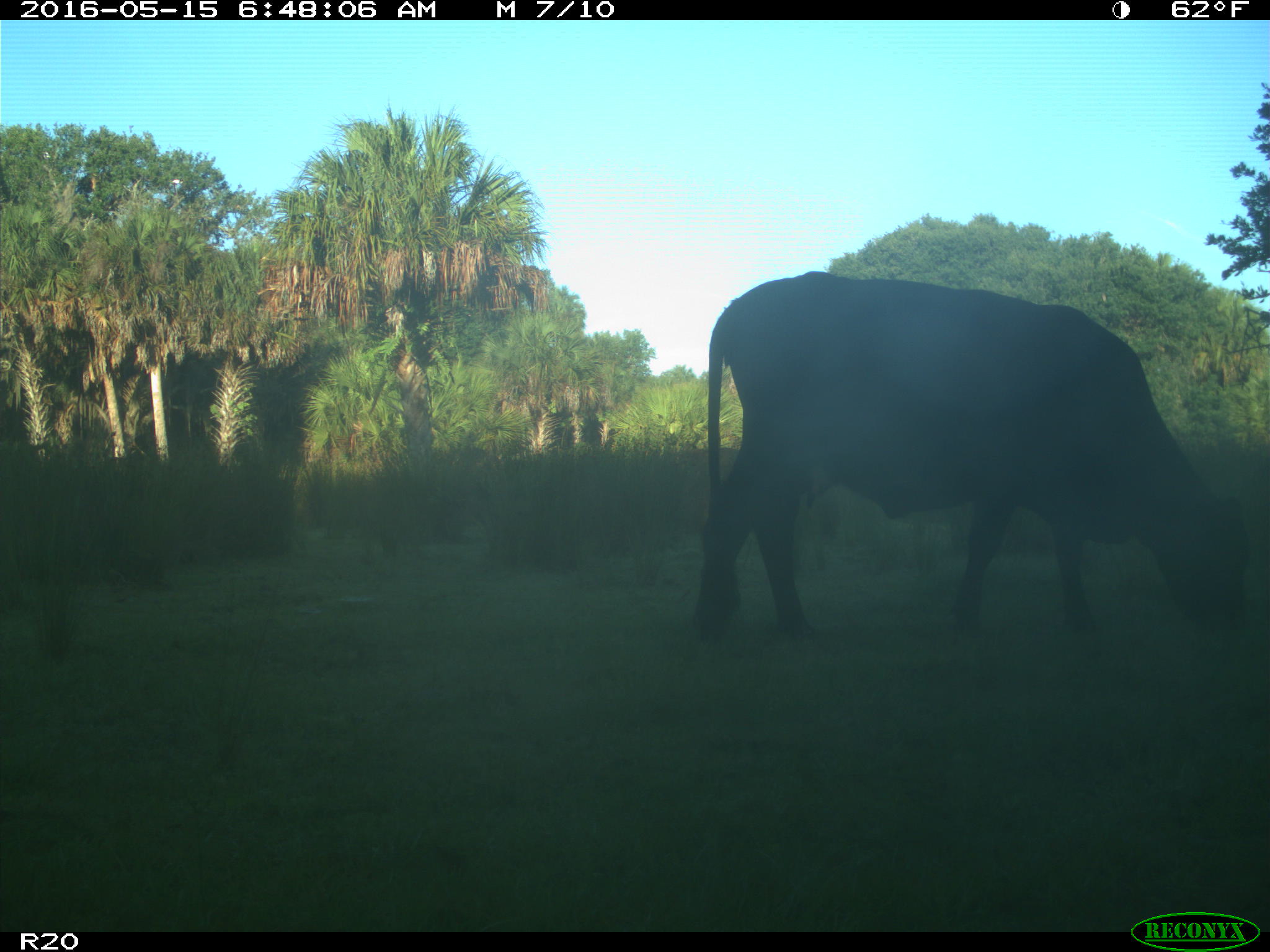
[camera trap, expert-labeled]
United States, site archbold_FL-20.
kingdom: Animalia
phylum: Chordata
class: Mammalia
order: Artiodactyla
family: Bovidae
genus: Bos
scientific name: Bos taurus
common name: domestic cow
Bos taurus (domestic cow).